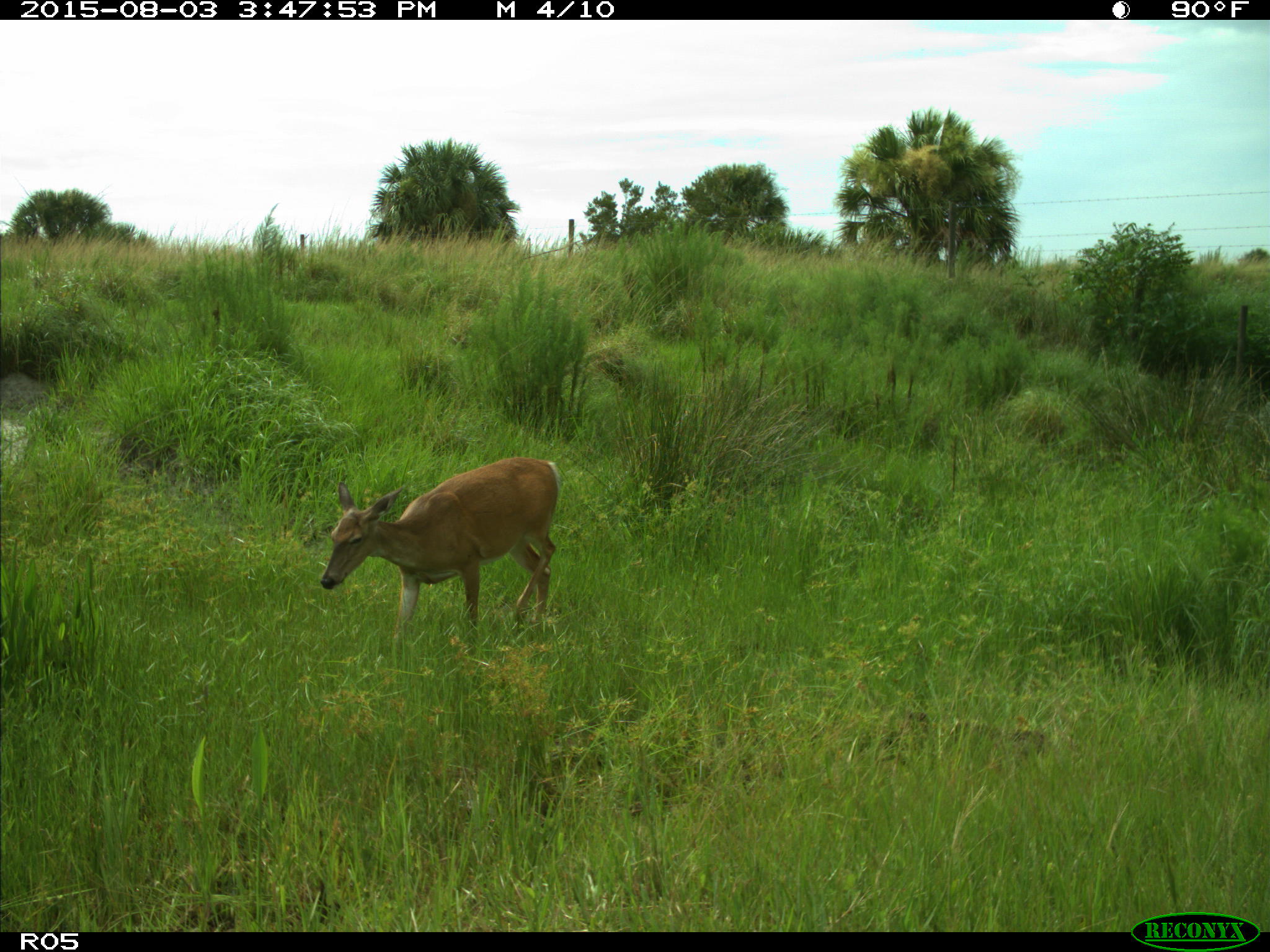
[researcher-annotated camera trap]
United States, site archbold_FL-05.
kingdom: Animalia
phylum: Chordata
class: Mammalia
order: Artiodactyla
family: Cervidae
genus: Odocoileus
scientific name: Odocoileus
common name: deer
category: unidentified deer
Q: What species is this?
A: Unidentified deer (deer) (Odocoileus).